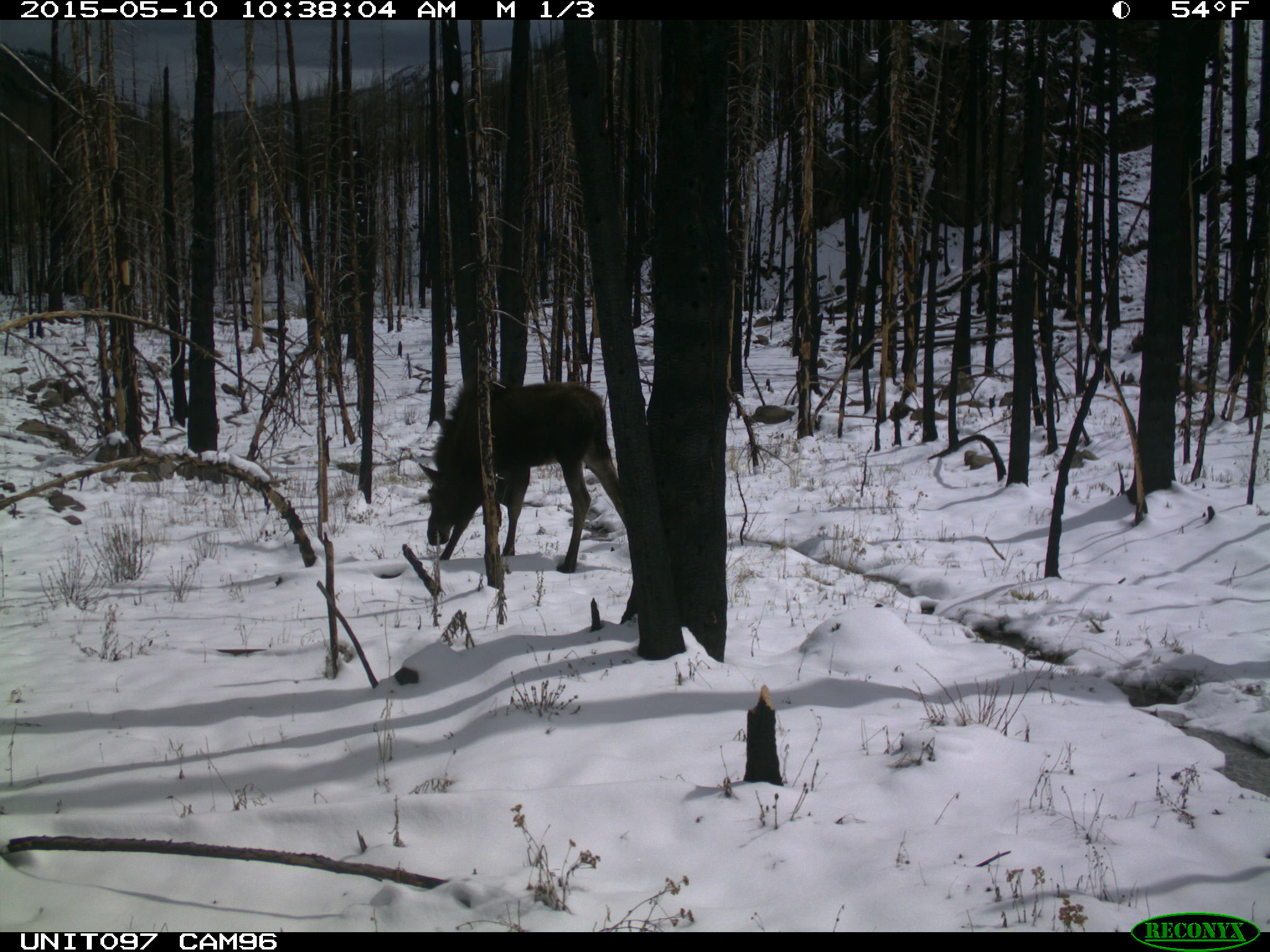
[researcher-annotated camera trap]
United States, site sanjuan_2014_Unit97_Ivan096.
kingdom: Animalia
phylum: Chordata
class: Mammalia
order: Artiodactyla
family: Cervidae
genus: Alces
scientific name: Alces alces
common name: moose